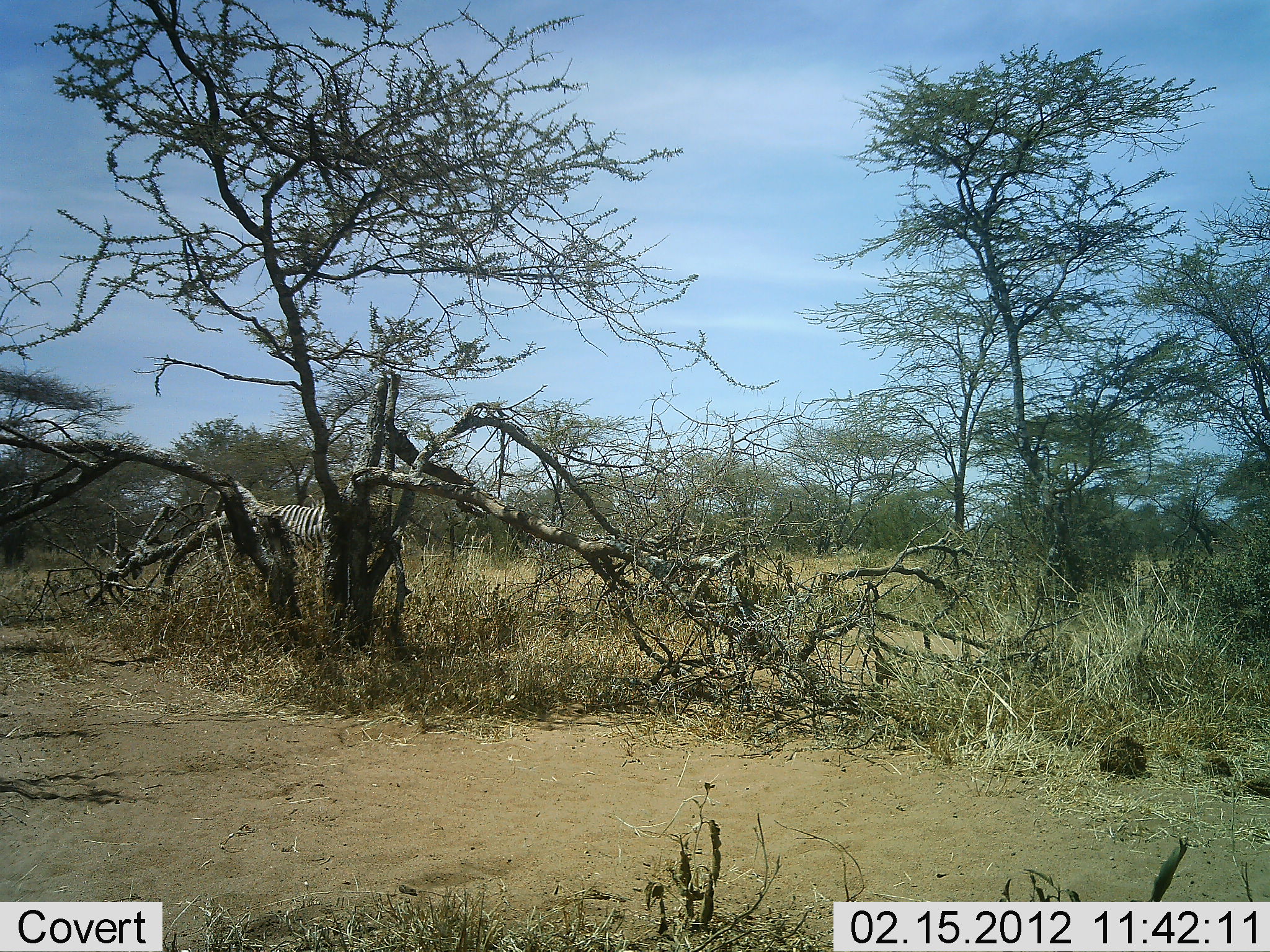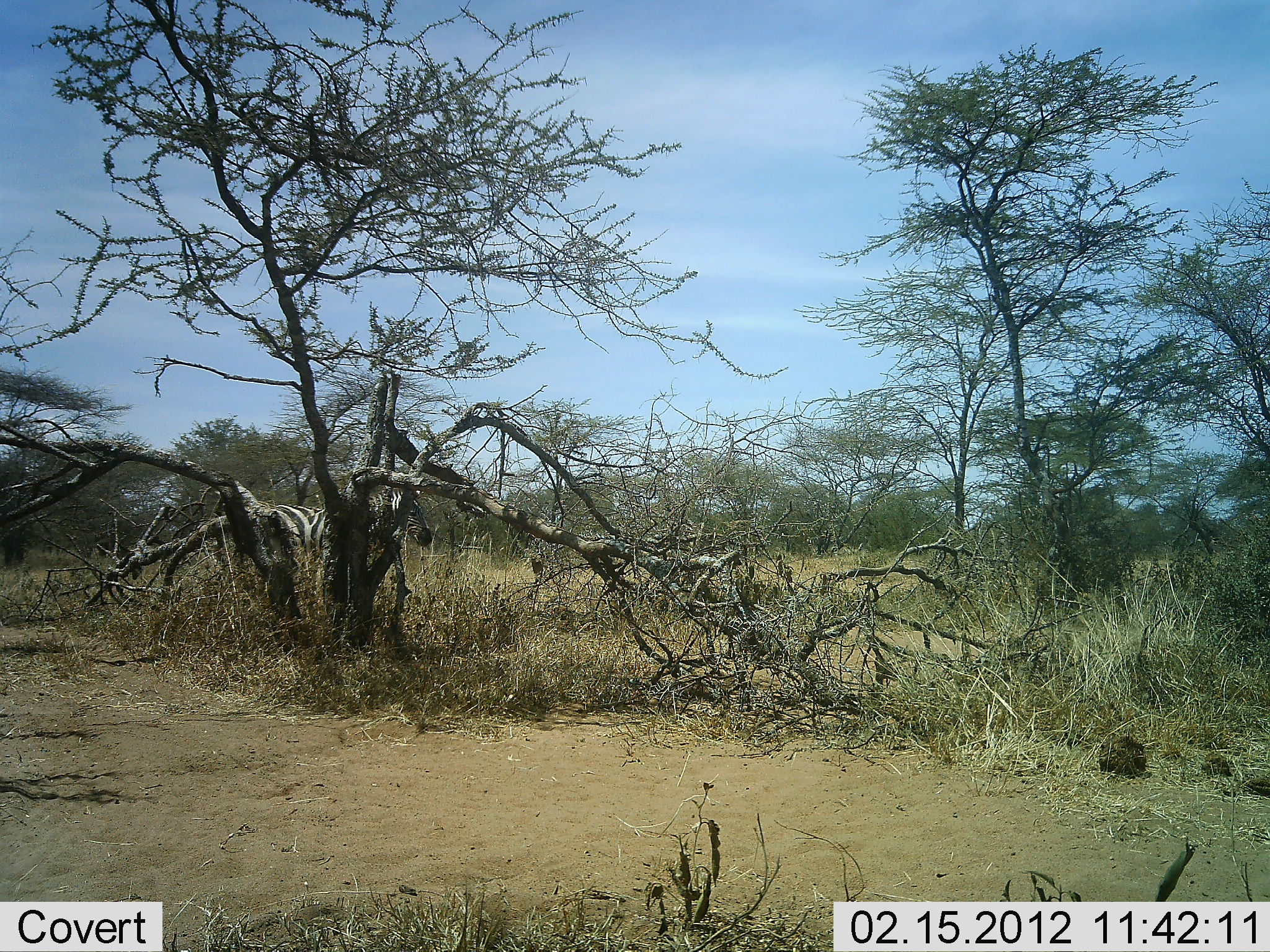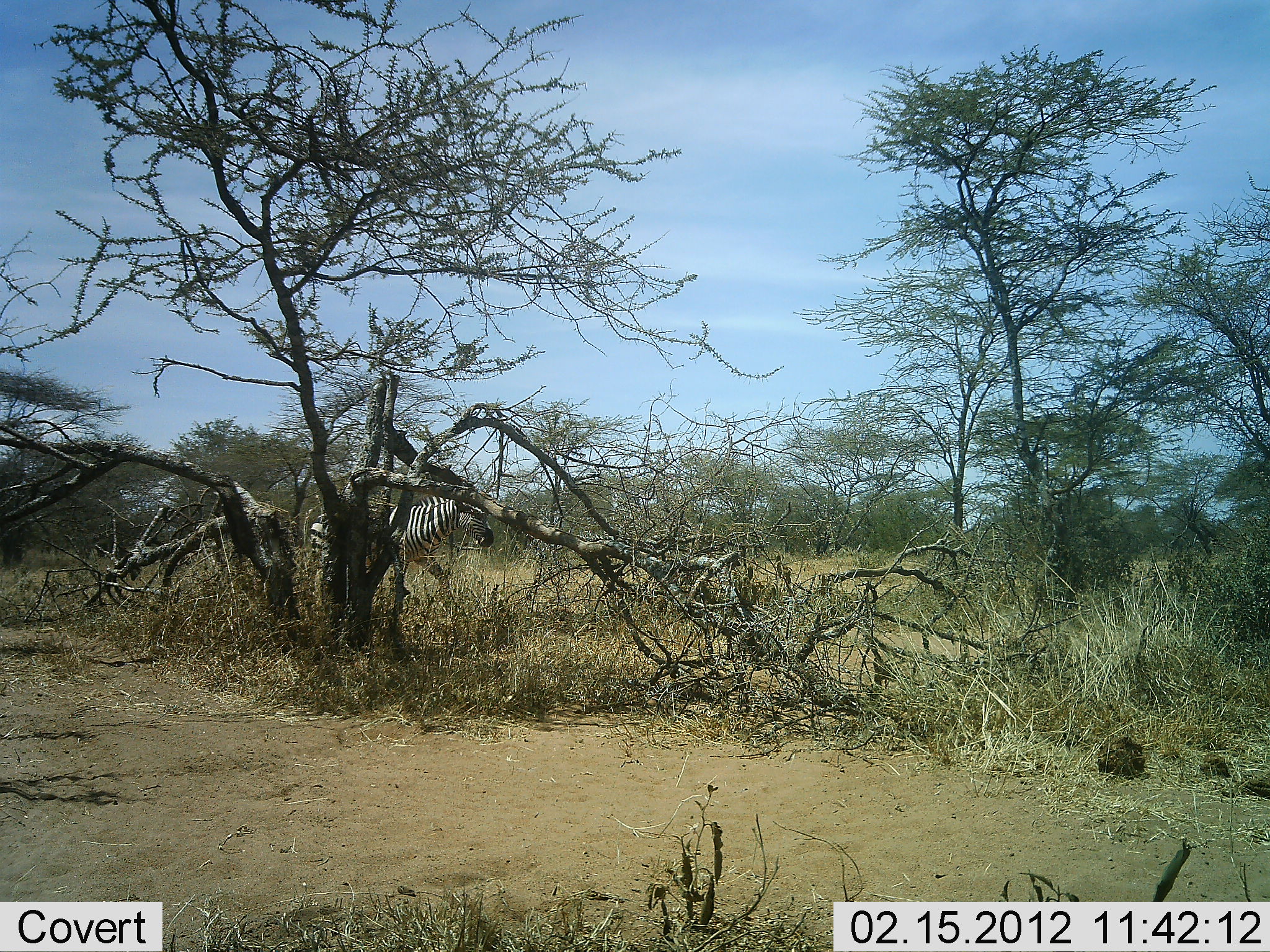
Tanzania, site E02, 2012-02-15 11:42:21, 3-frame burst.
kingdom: Animalia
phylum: Chordata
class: Mammalia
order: Perissodactyla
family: Equidae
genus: Equus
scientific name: Equus quagga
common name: plains zebra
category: zebra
Zebra (plains zebra) (Equus quagga), count 1. Behavior (volunteer vote fractions): standing 5%, resting 0%, moving 95%, interacting 0%. Young present (vote fraction): 0%. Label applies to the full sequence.